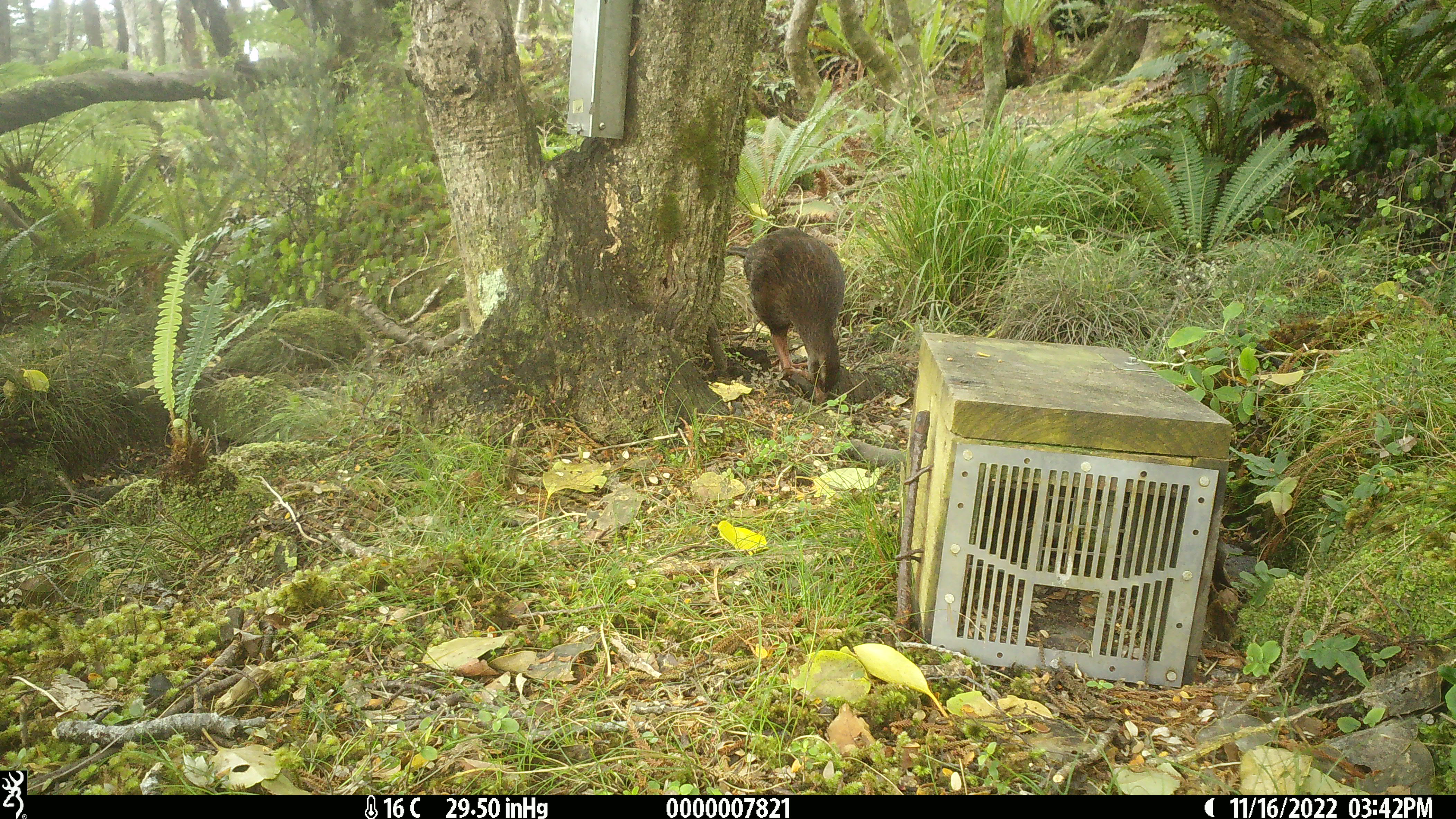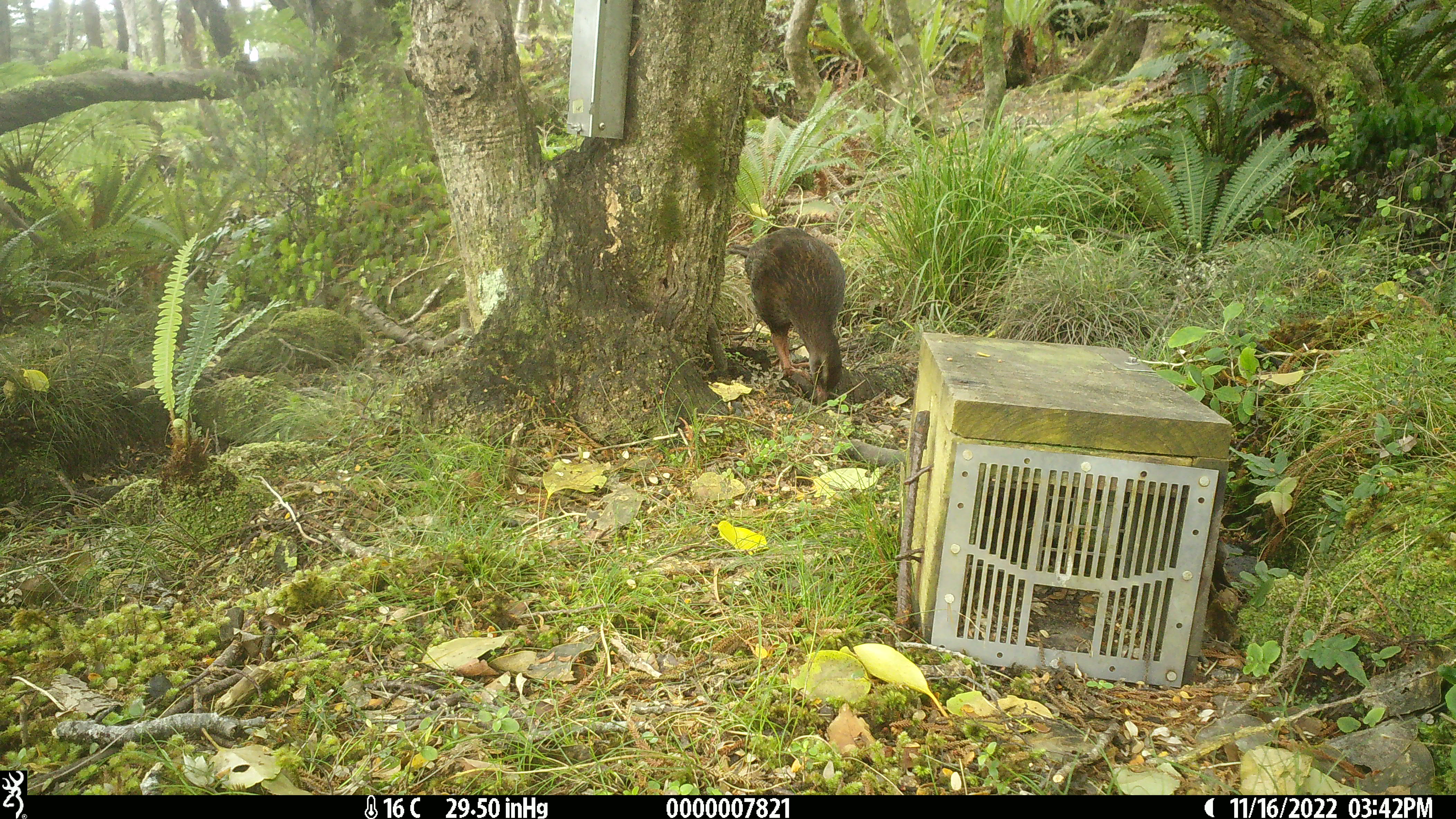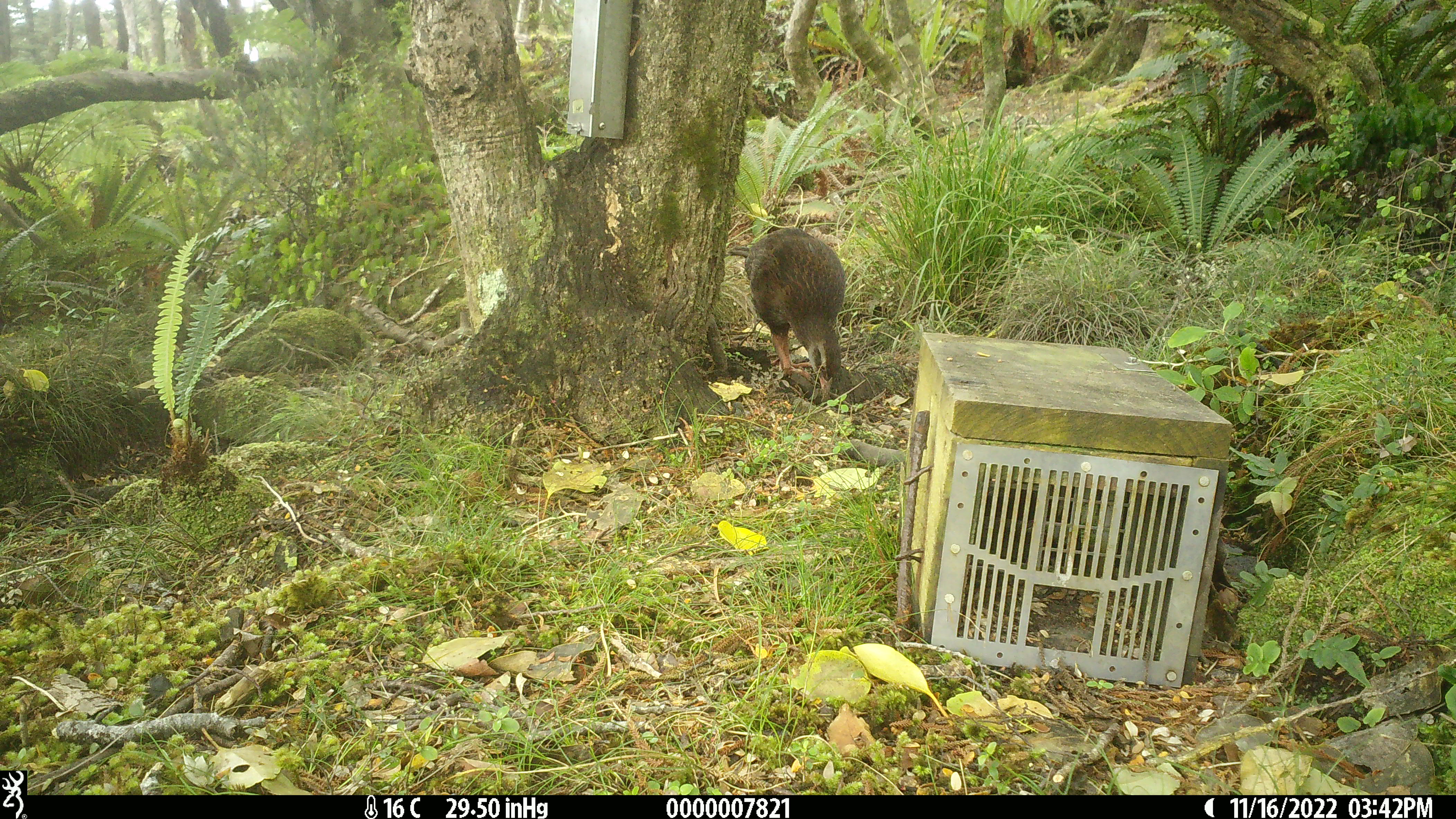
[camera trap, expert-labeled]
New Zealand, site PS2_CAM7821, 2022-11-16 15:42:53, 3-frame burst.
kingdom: Animalia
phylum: Chordata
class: Aves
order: Gruiformes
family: Rallidae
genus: Gallirallus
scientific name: Gallirallus australis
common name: weka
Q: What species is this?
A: Weka (Gallirallus australis).